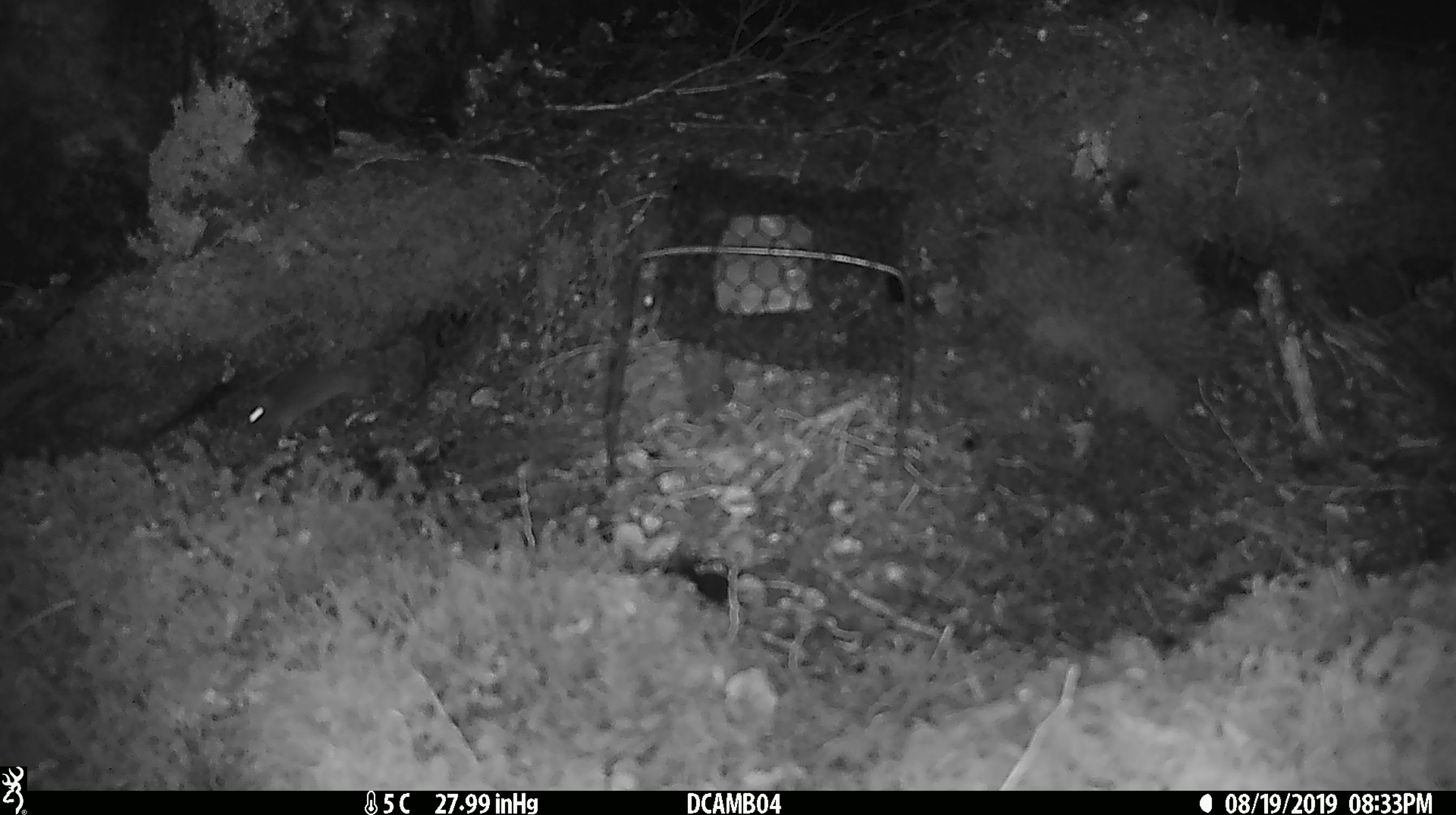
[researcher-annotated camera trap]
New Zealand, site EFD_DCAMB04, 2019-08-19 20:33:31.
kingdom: Animalia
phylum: Chordata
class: Mammalia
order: Rodentia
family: Muridae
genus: Mus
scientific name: Mus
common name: mouse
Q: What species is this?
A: Mouse (Mus).